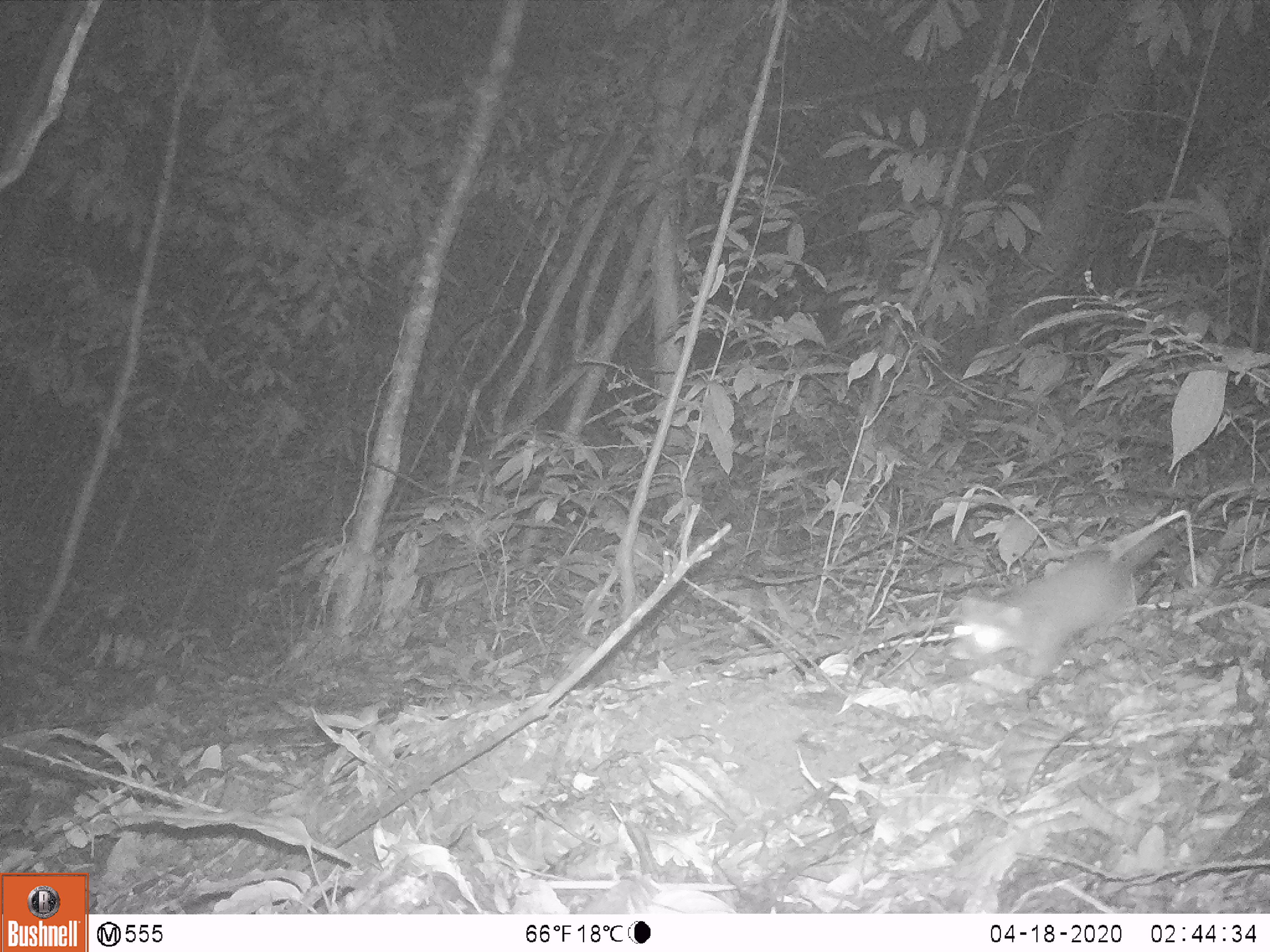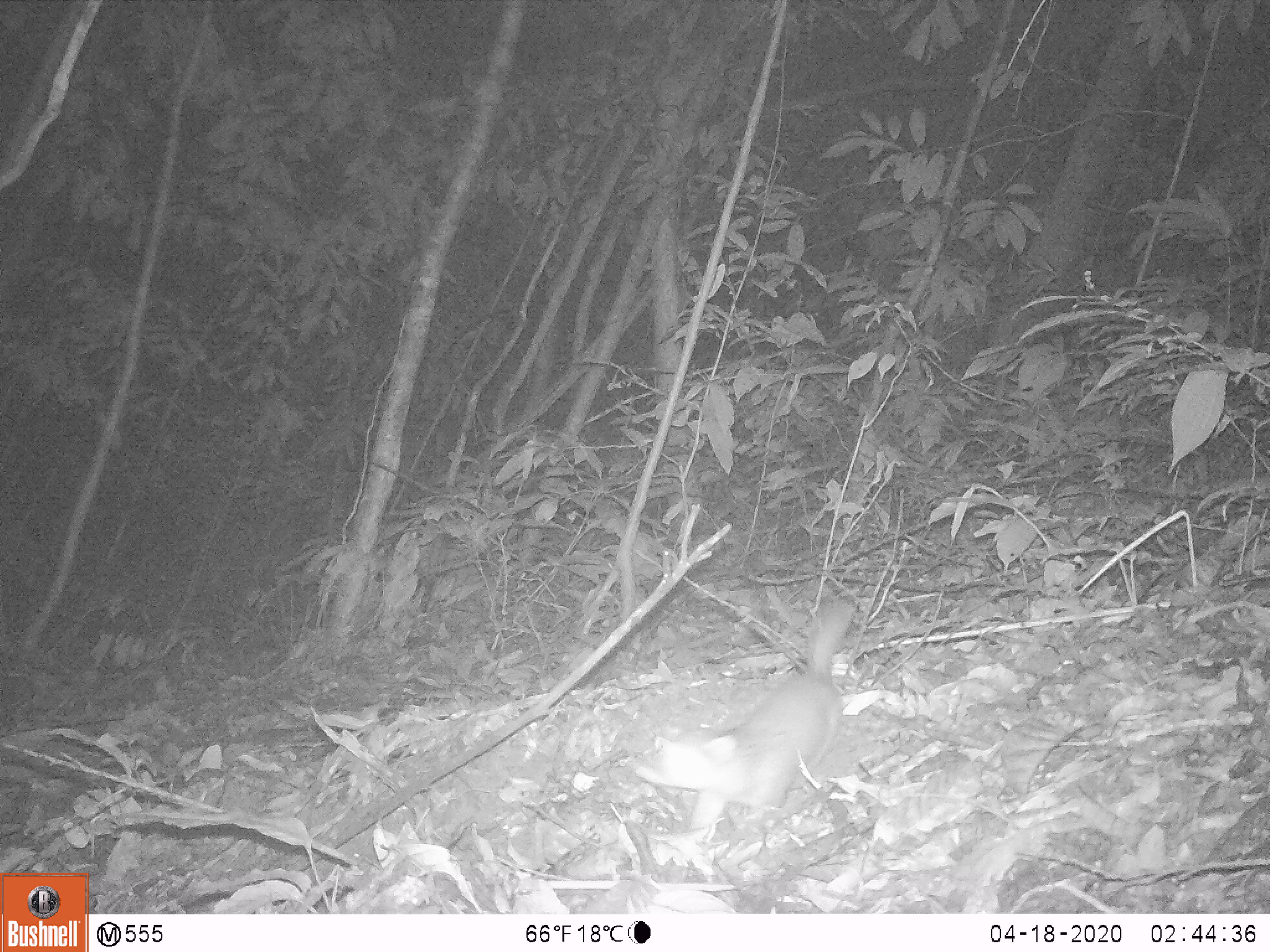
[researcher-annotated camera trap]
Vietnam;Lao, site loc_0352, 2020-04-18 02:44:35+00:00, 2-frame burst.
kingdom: Animalia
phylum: Chordata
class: Mammalia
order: Carnivora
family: Mustelidae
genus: Melogale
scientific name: Melogale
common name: ferret badger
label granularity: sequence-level